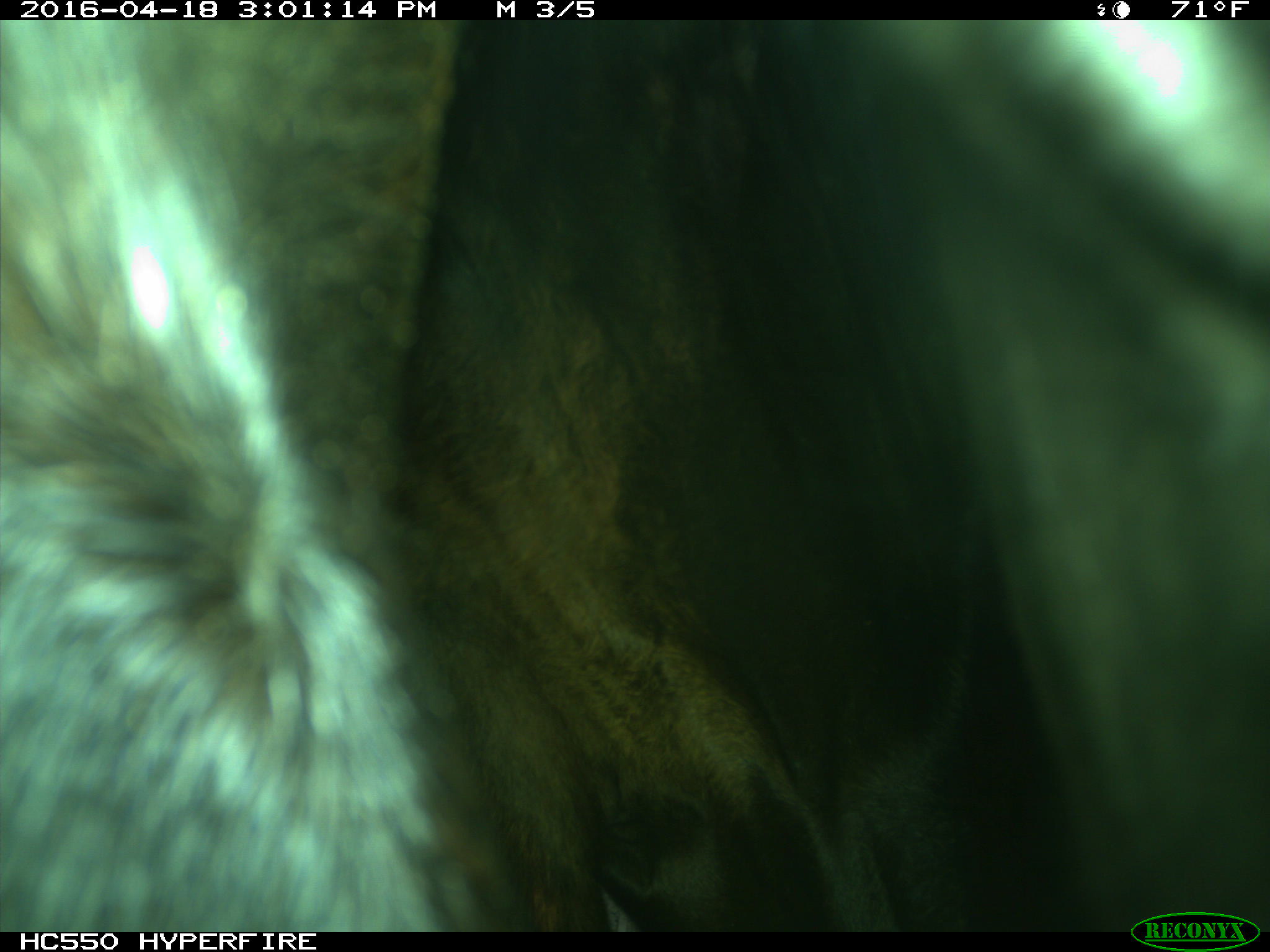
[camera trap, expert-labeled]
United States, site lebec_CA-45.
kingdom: Animalia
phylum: Chordata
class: Mammalia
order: Artiodactyla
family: Bovidae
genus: Bos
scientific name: Bos taurus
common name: domestic cow